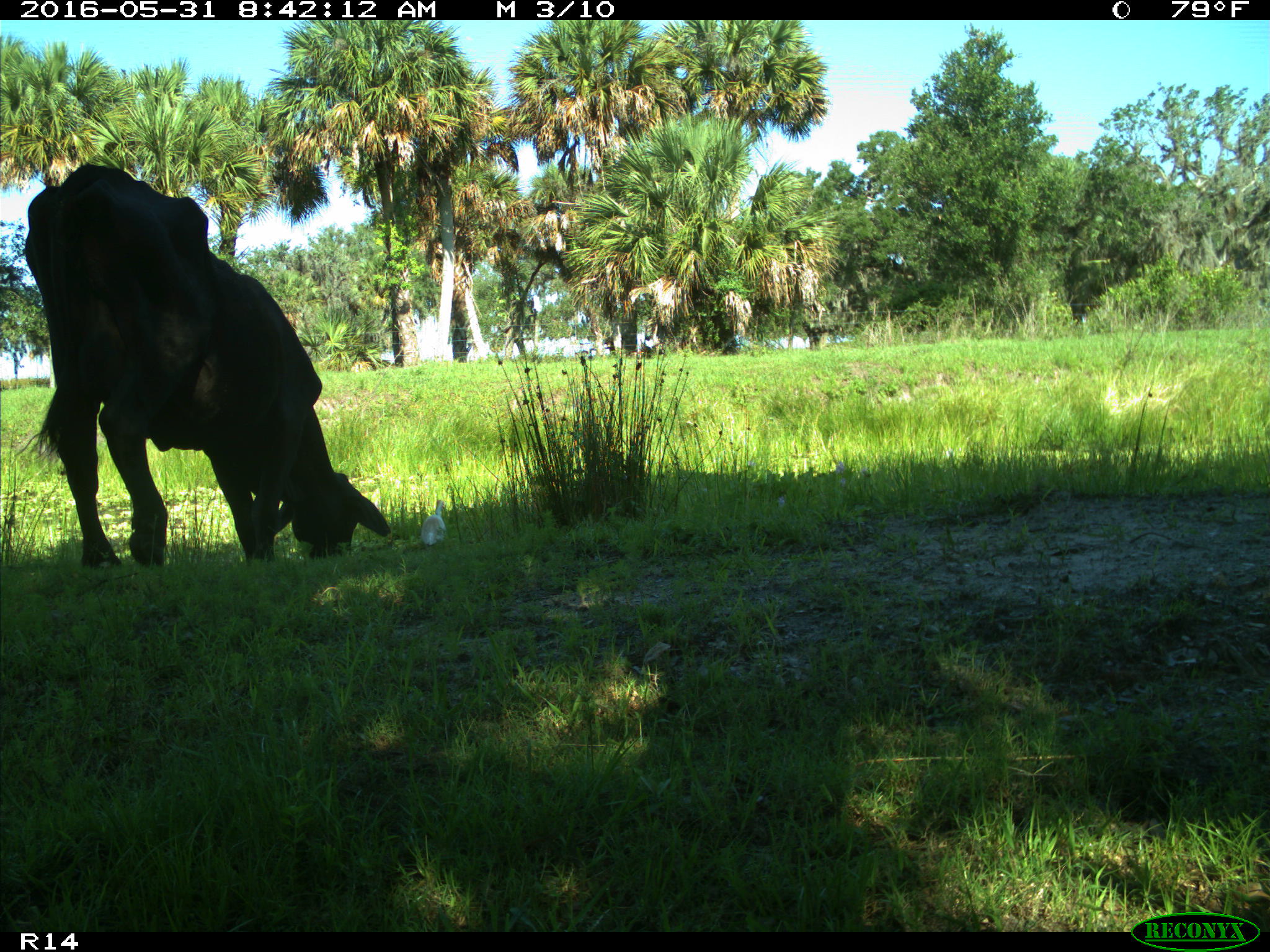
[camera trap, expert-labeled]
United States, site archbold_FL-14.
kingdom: Animalia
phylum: Chordata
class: Mammalia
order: Artiodactyla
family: Bovidae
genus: Bos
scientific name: Bos taurus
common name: domestic cow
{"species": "Bos taurus (domestic cow)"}